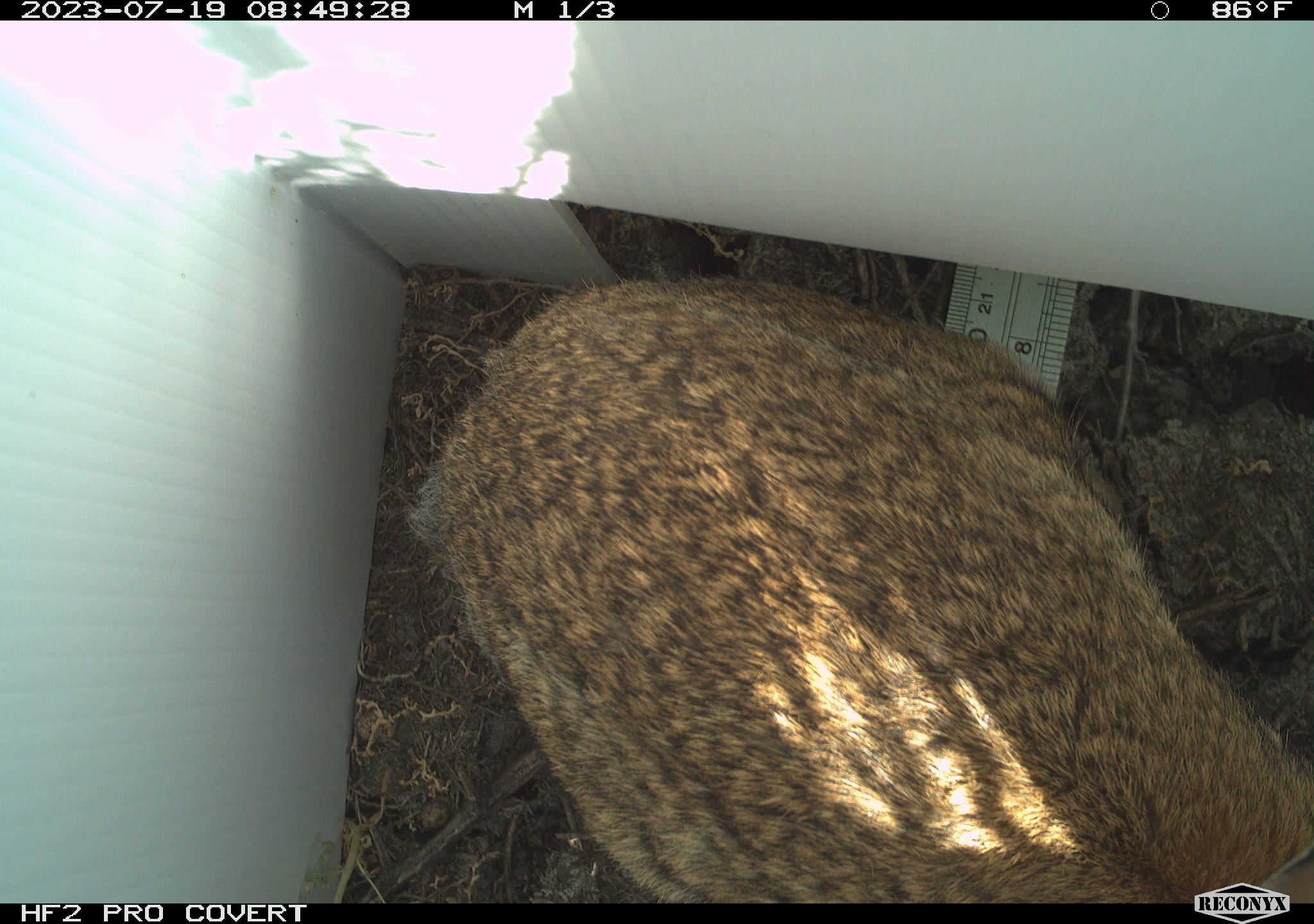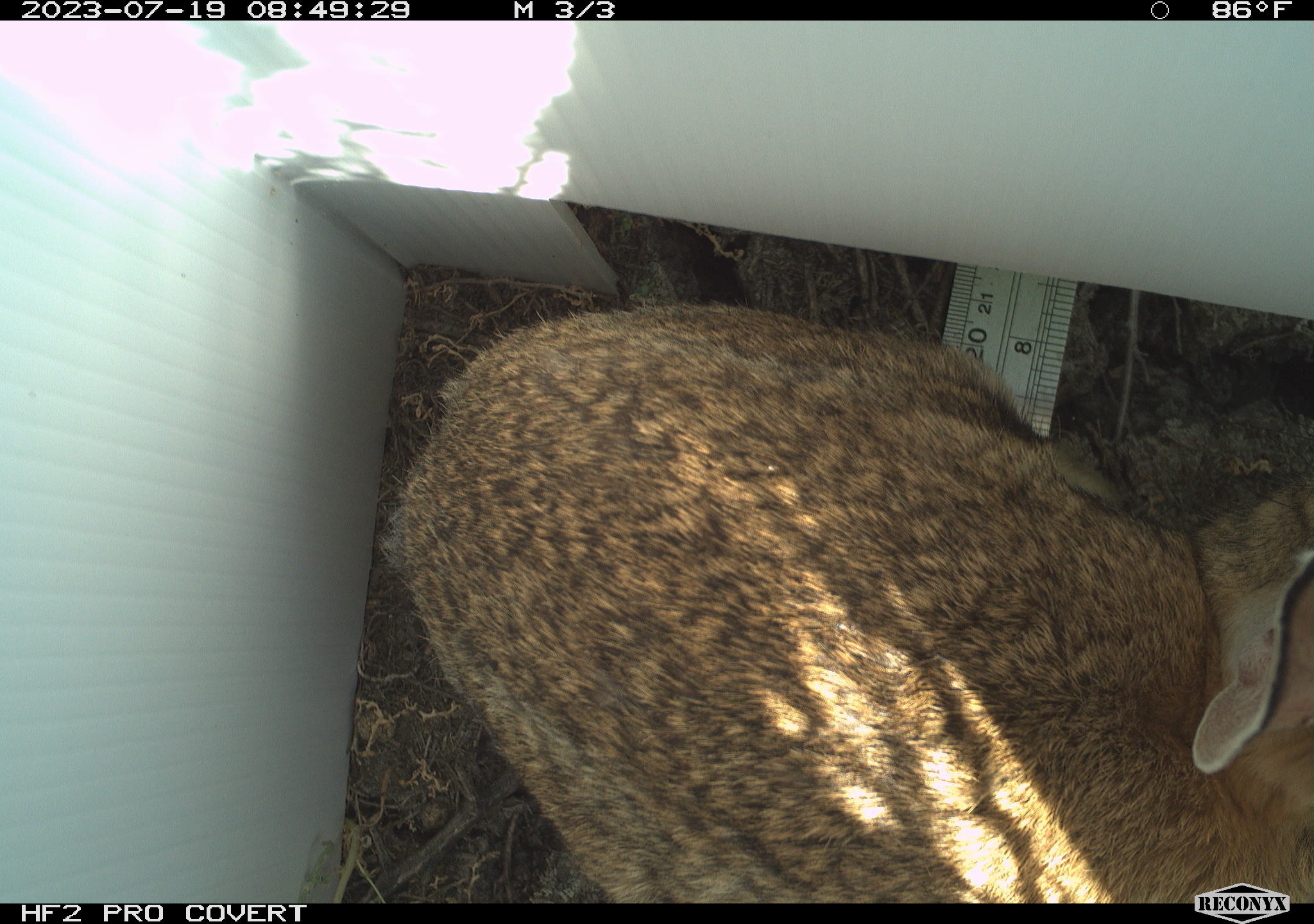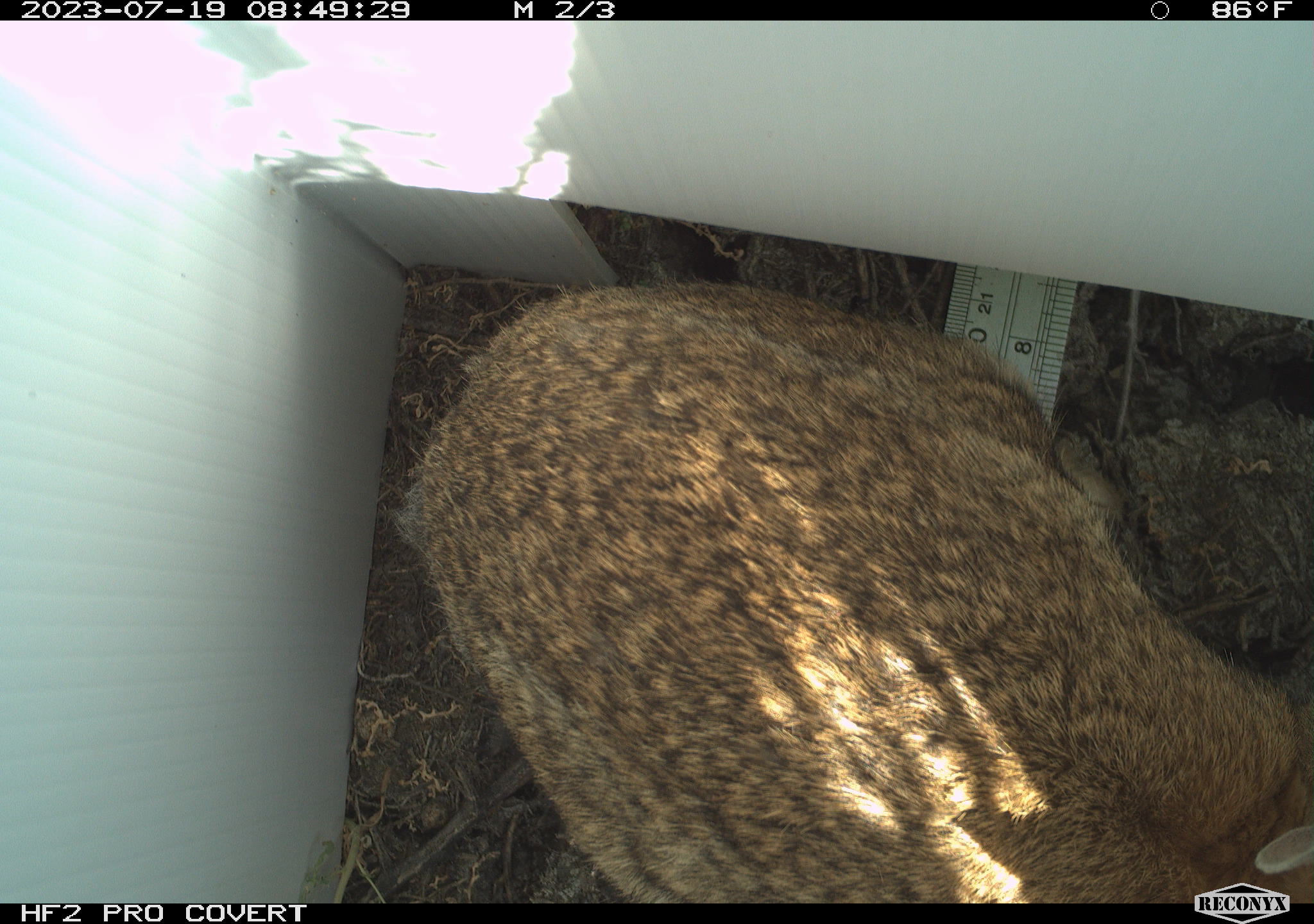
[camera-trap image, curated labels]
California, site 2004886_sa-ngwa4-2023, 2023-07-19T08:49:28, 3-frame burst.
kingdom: Animalia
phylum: Chordata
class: Mammalia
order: Lagomorpha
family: Leporidae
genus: Sylvilagus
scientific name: Sylvilagus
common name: cottontail rabbits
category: sylvilagus species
Sylvilagus species (cottontail rabbits) (Sylvilagus).